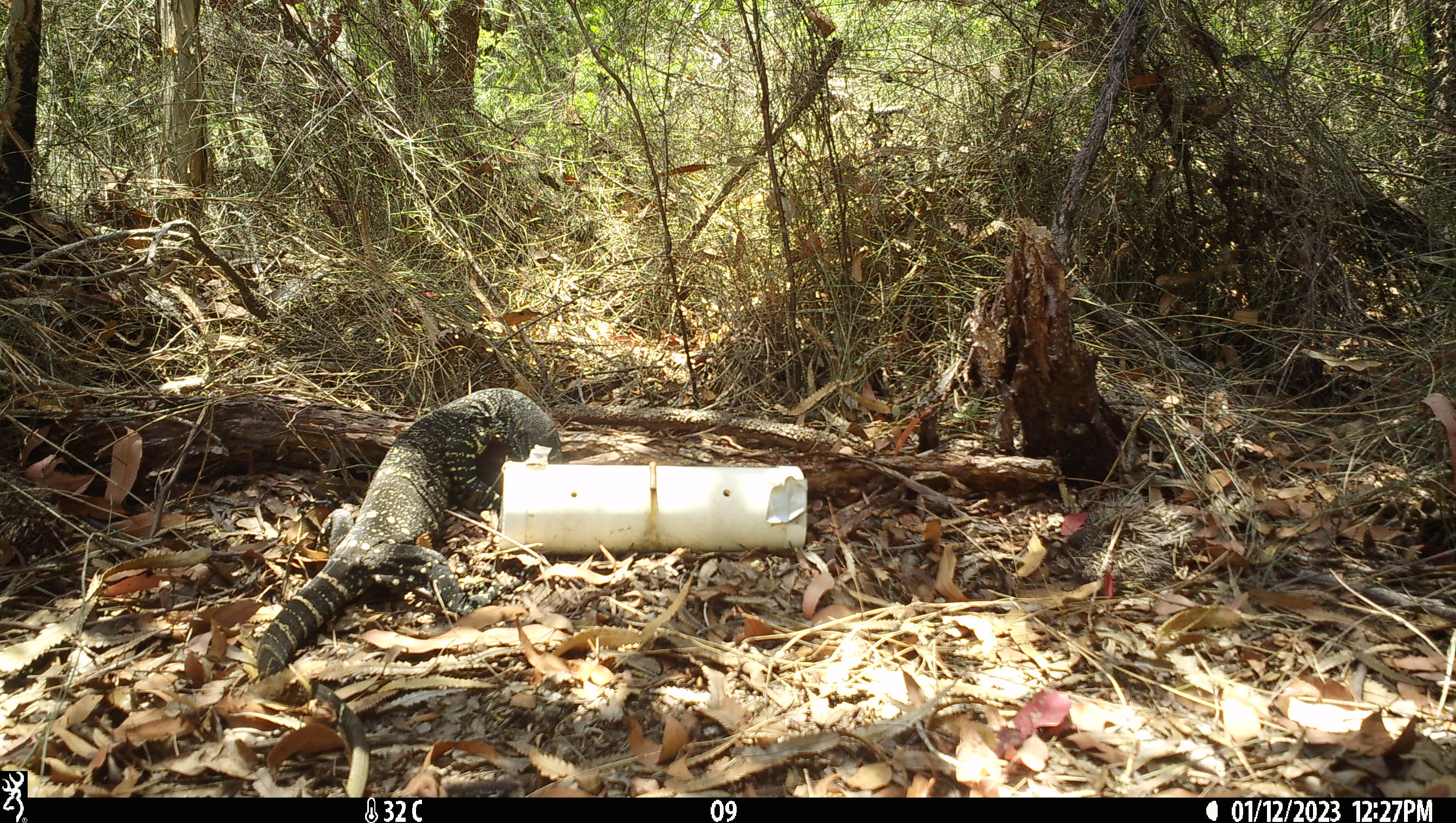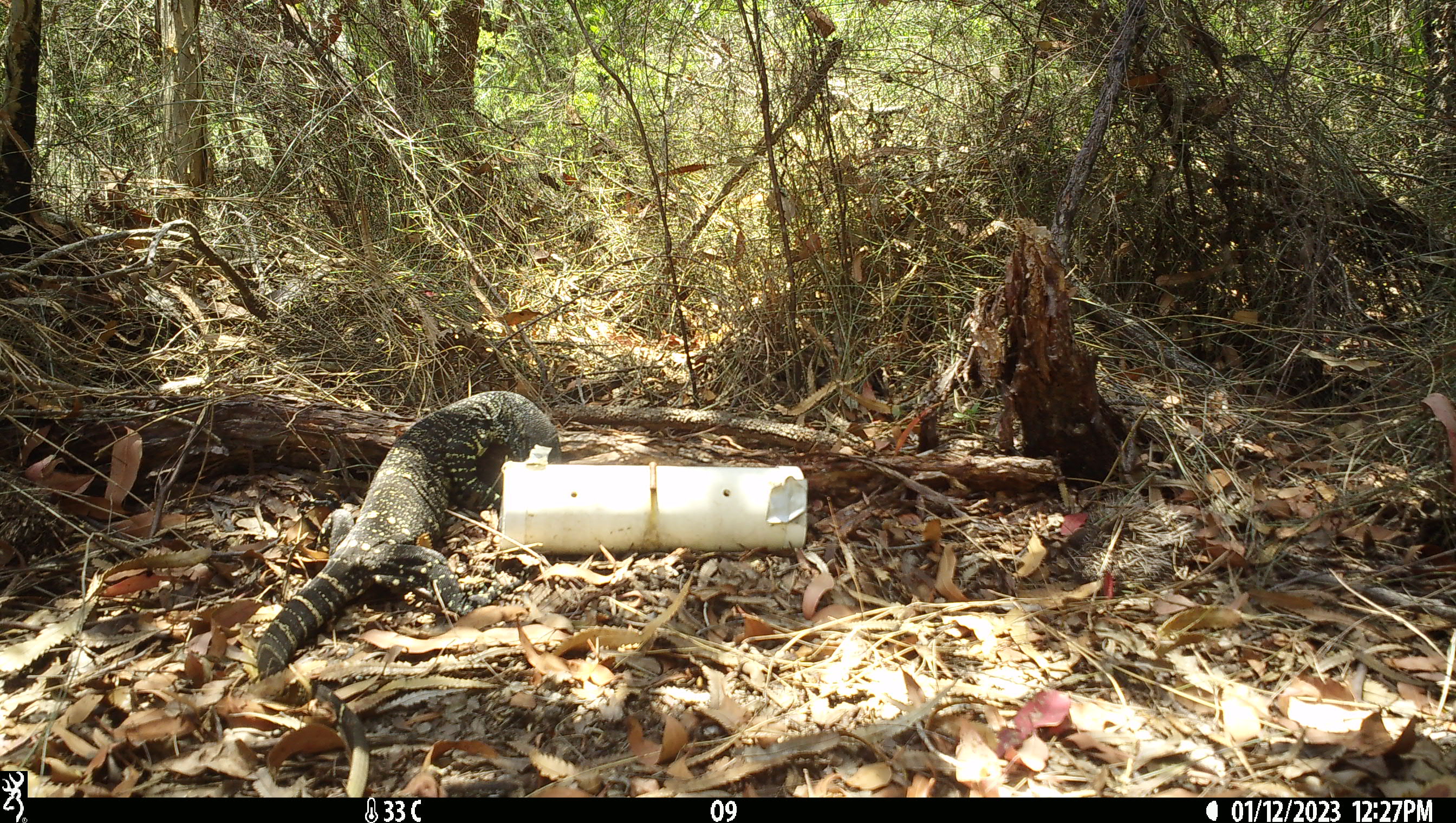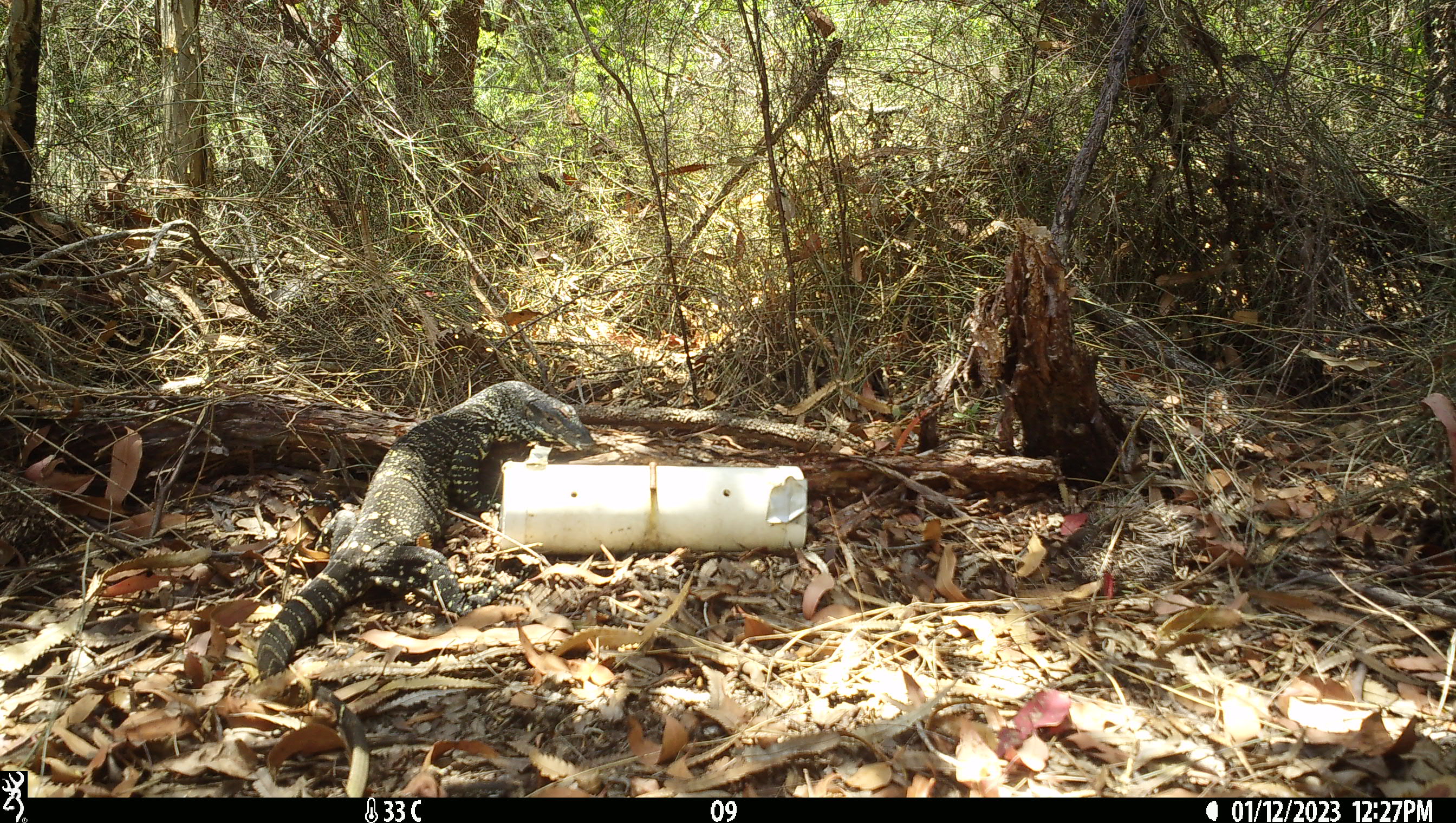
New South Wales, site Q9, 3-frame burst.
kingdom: Animalia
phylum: Chordata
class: Reptilia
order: Squamata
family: Varanidae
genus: Varanus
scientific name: Varanus varius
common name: lace monitor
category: goanna